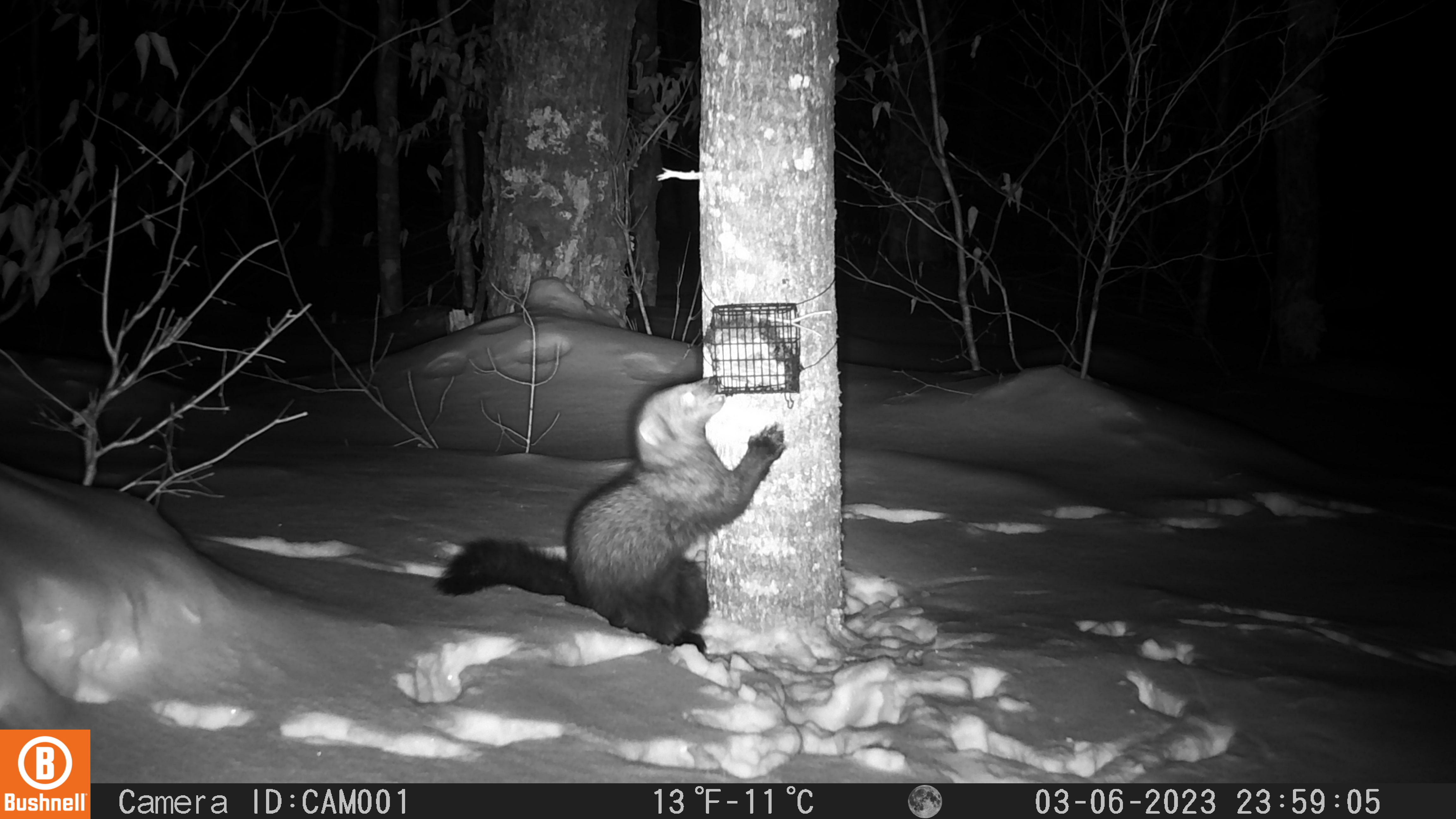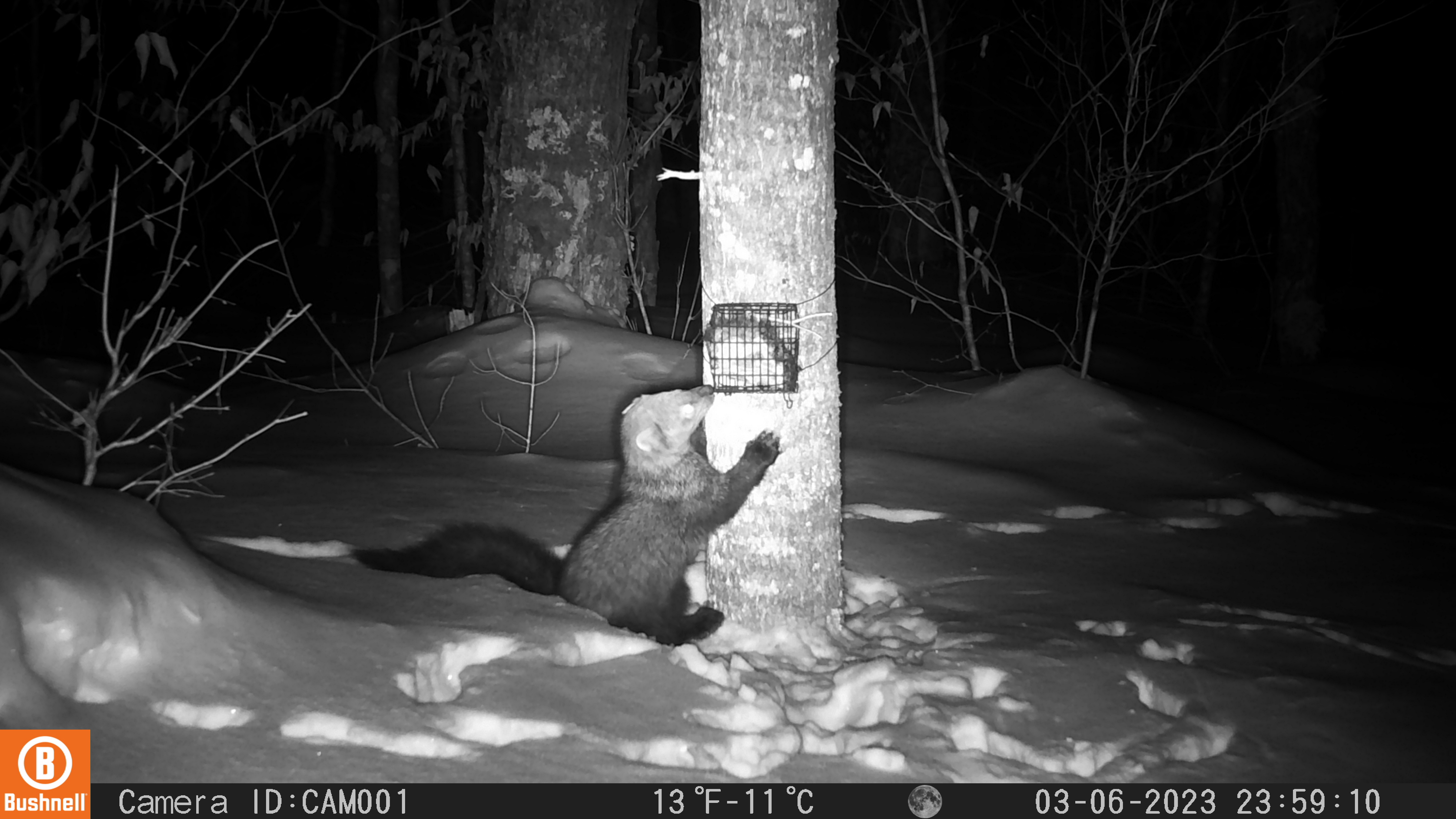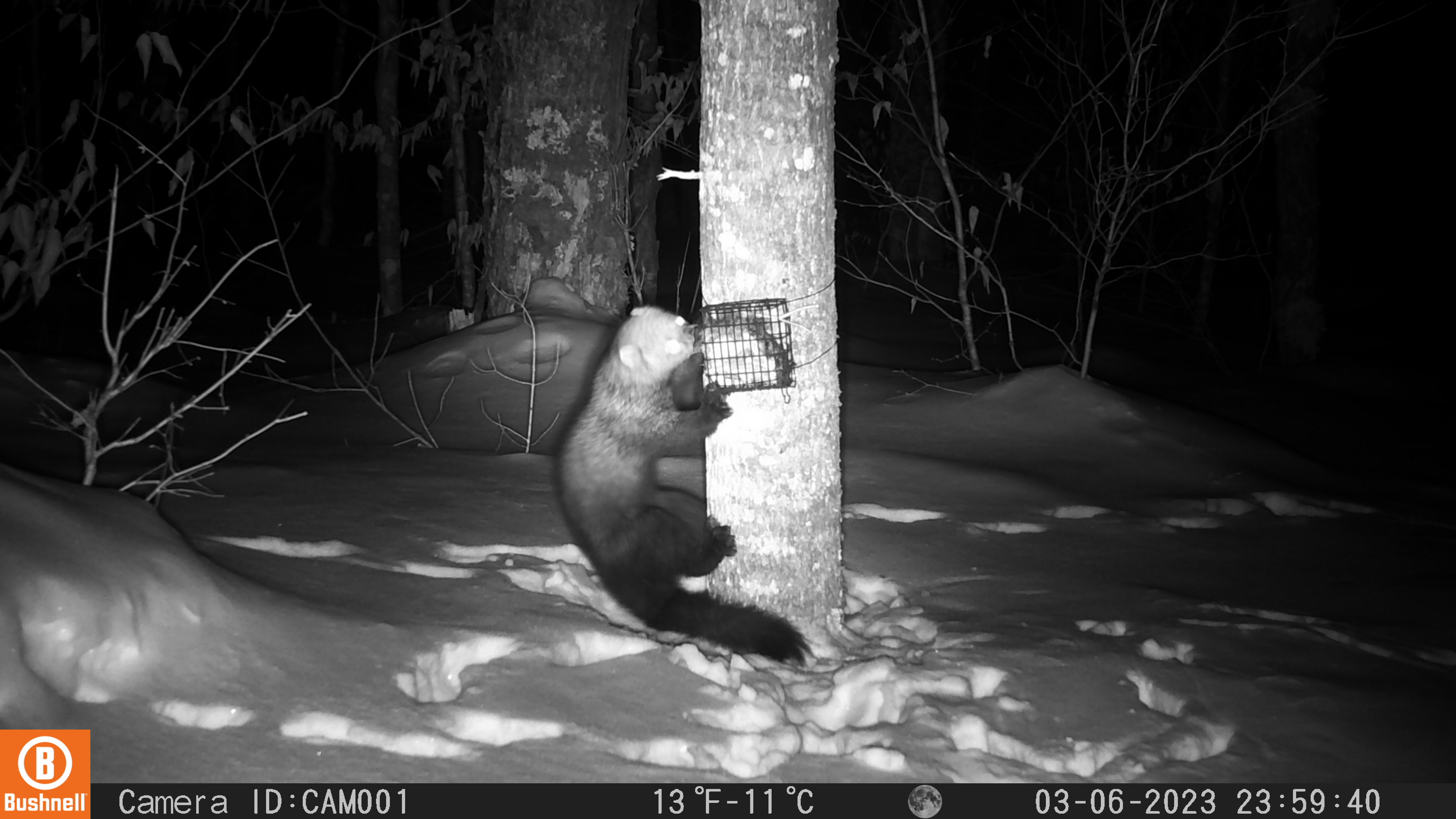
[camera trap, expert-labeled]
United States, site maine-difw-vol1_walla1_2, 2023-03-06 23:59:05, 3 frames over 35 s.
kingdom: Animalia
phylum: Chordata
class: Mammalia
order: Carnivora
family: Mustelidae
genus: Pekania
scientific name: Pekania pennanti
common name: fisher